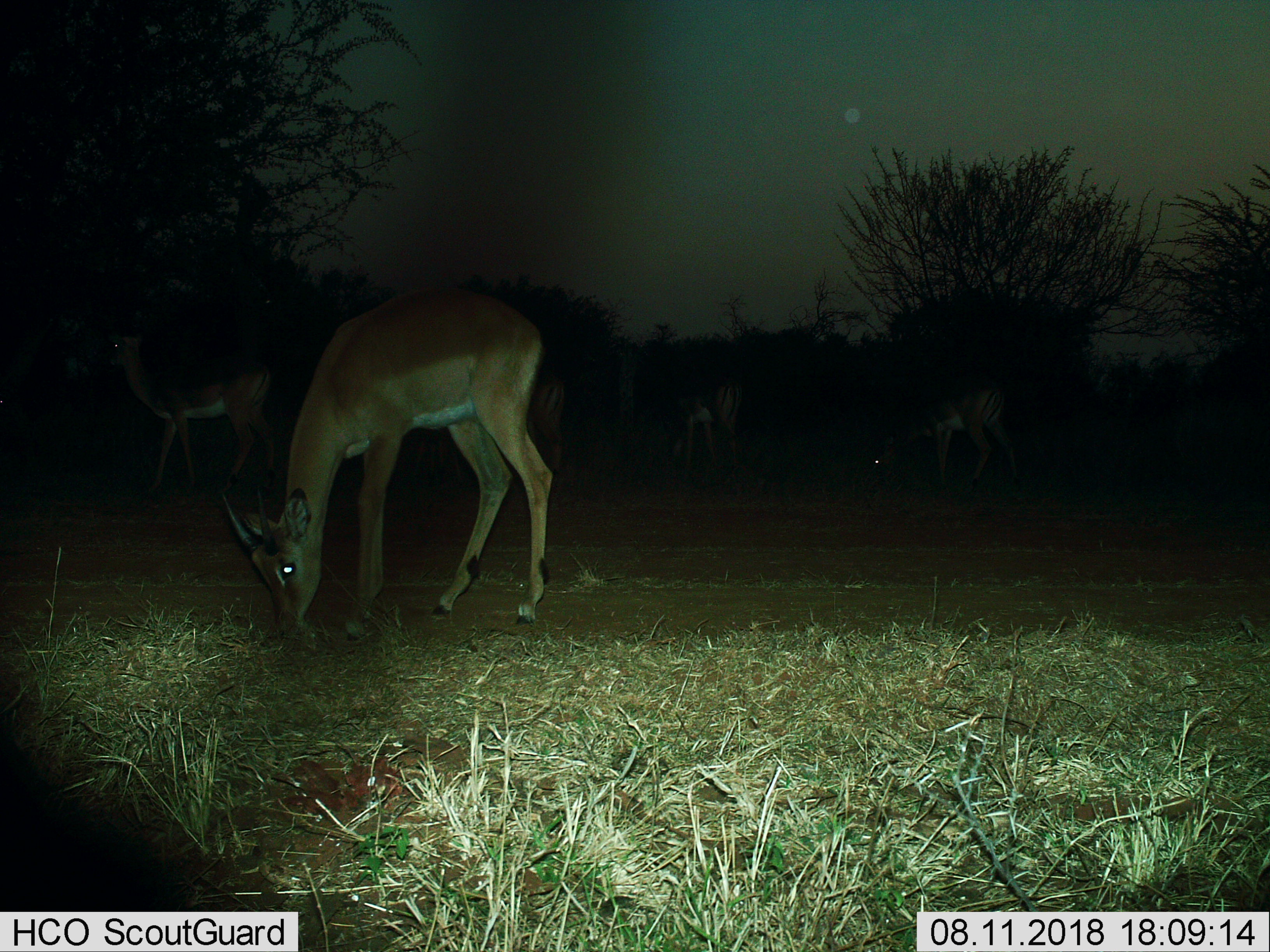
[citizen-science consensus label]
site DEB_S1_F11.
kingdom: Animalia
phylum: Chordata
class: Mammalia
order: Artiodactyla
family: Bovidae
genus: Aepyceros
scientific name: Aepyceros melampus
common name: impala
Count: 5.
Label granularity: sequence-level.